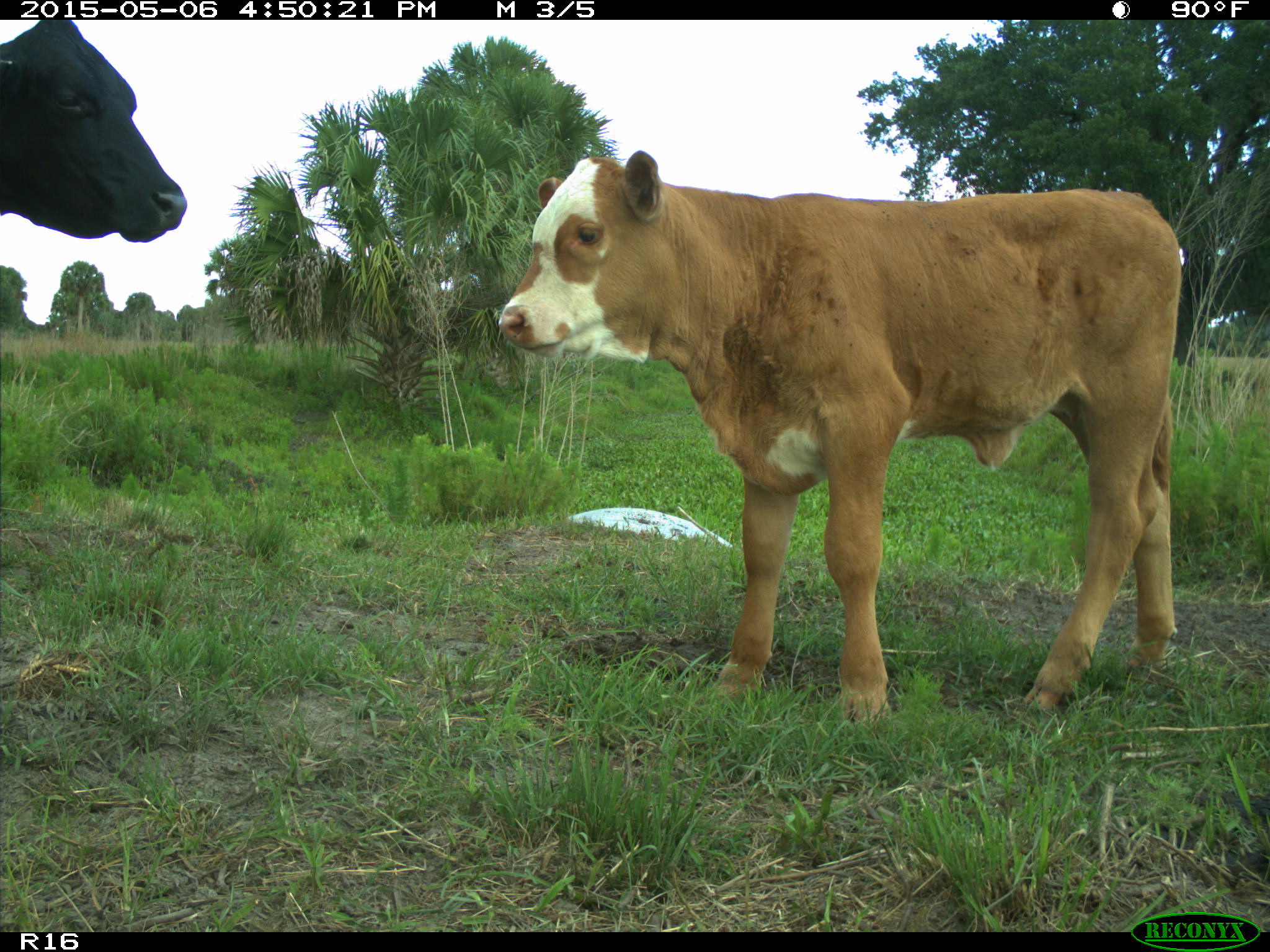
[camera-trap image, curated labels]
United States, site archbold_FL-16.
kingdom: Animalia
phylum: Chordata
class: Mammalia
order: Artiodactyla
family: Bovidae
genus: Bos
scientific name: Bos taurus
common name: domestic cow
Bos taurus (domestic cow).